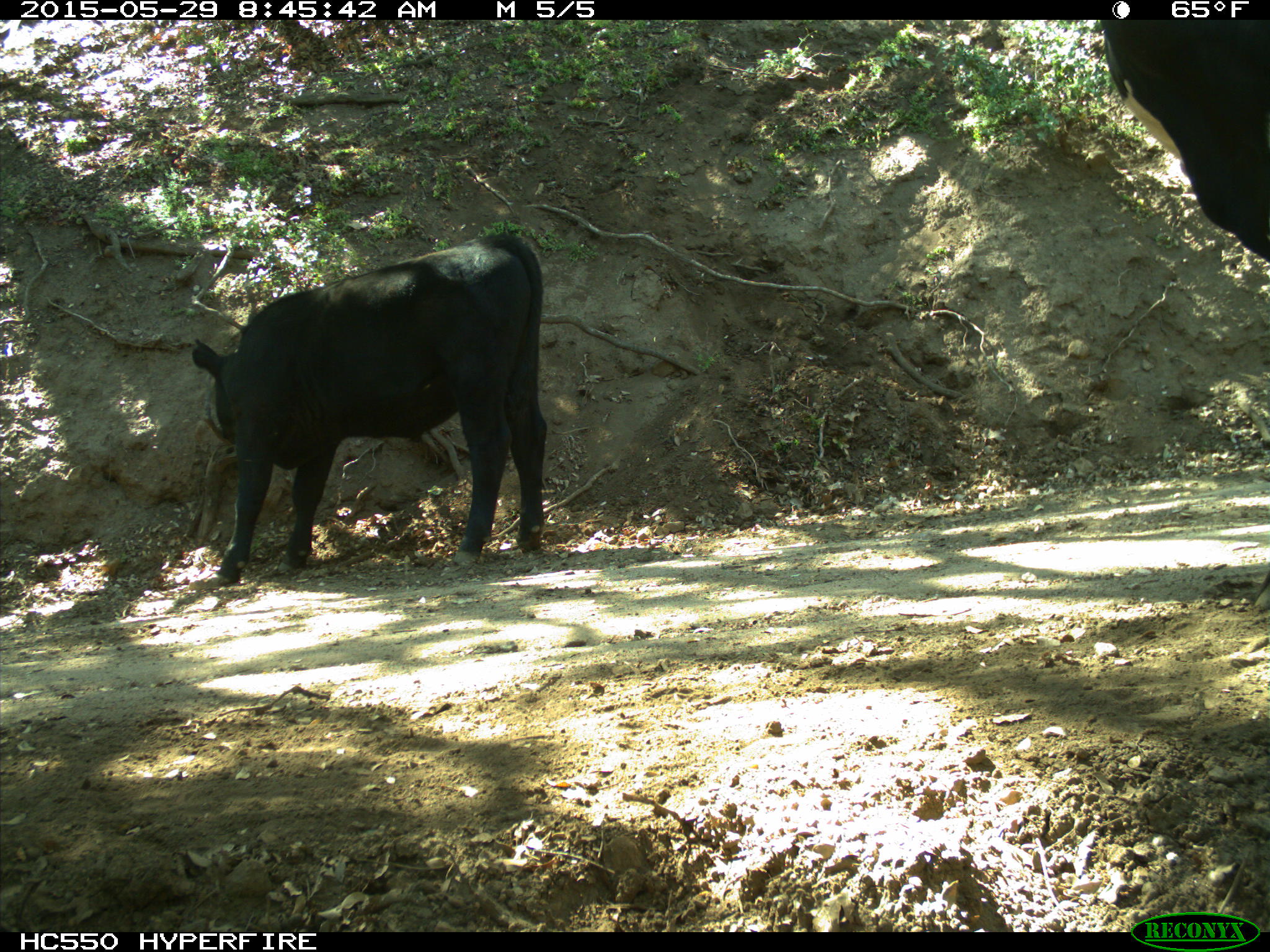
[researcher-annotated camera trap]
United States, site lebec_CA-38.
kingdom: Animalia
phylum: Chordata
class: Mammalia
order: Artiodactyla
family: Bovidae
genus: Bos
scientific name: Bos taurus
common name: domestic cow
Bos taurus (domestic cow).